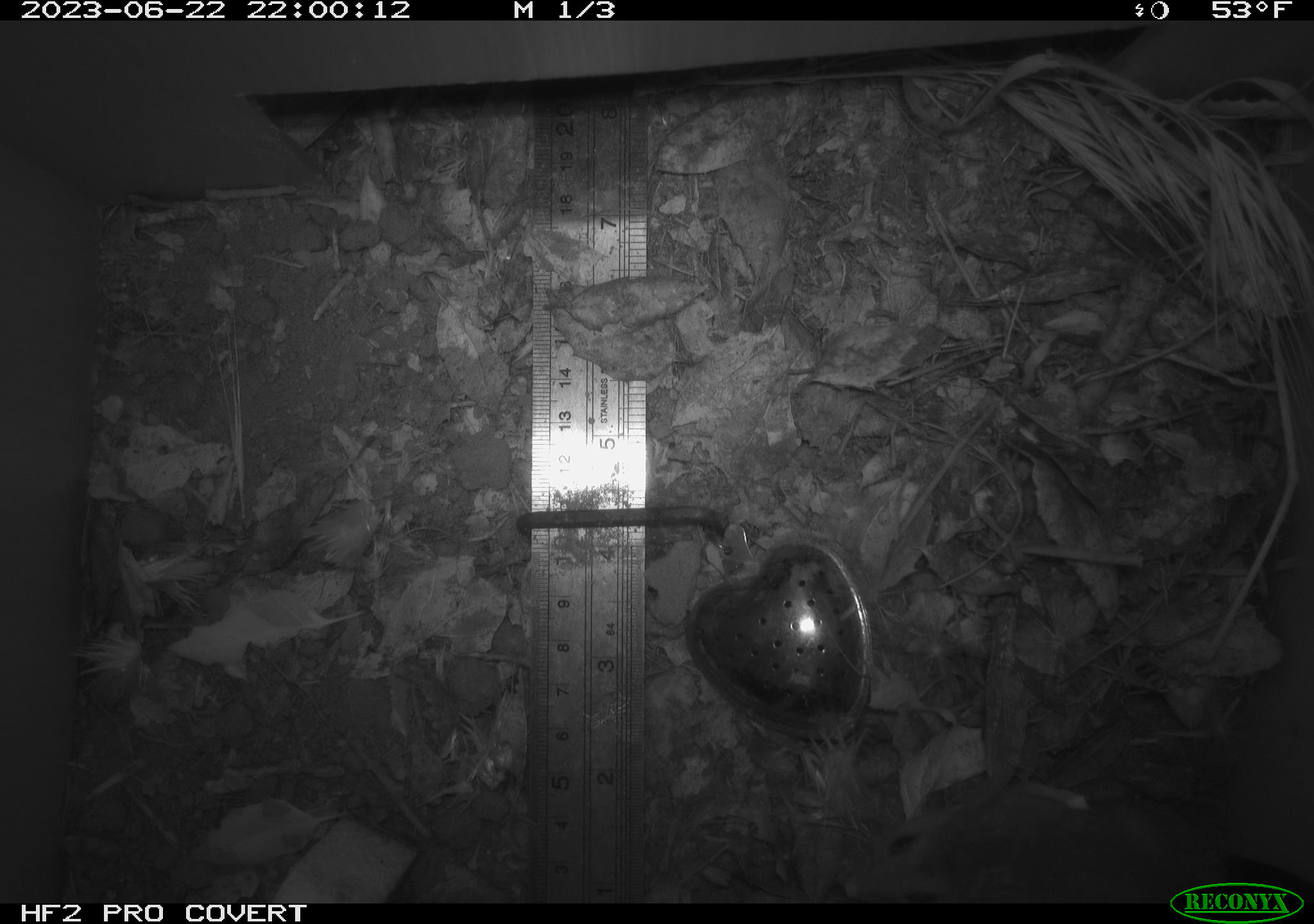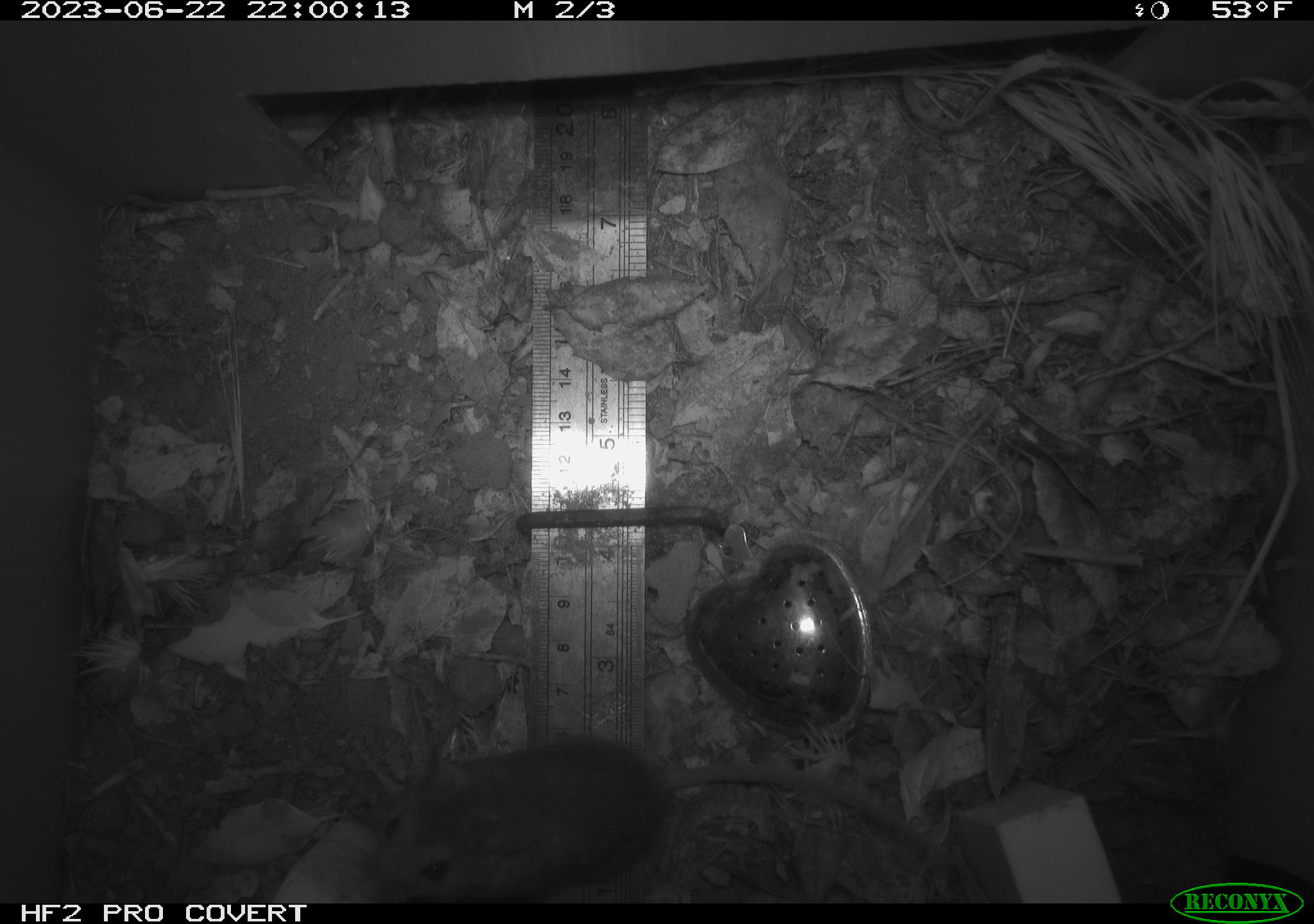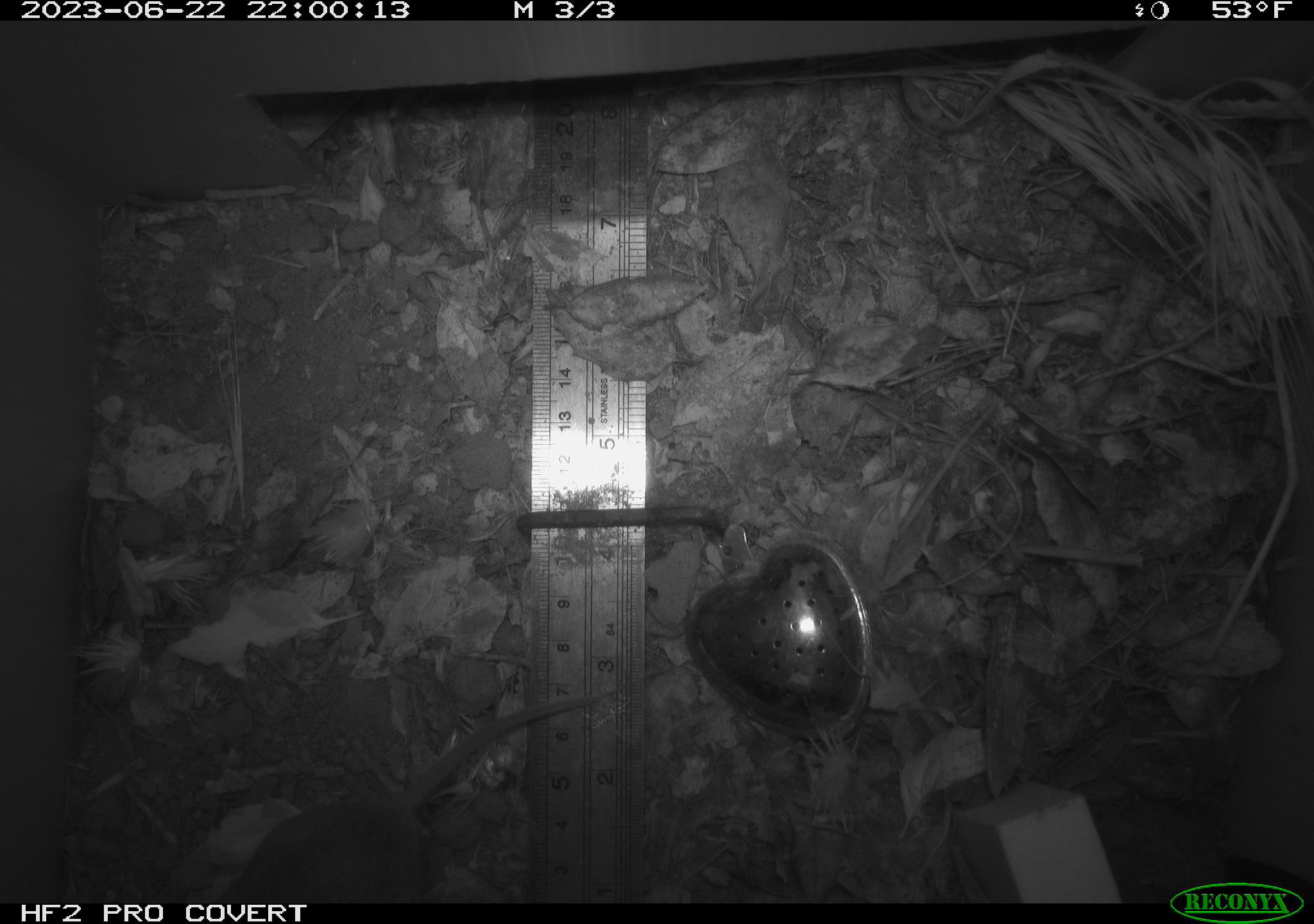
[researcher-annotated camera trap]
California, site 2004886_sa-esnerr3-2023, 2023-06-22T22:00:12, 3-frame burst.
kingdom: Animalia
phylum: Chordata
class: Mammalia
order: Rodentia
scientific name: Rodentia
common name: mouse species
Mouse species (Rodentia).